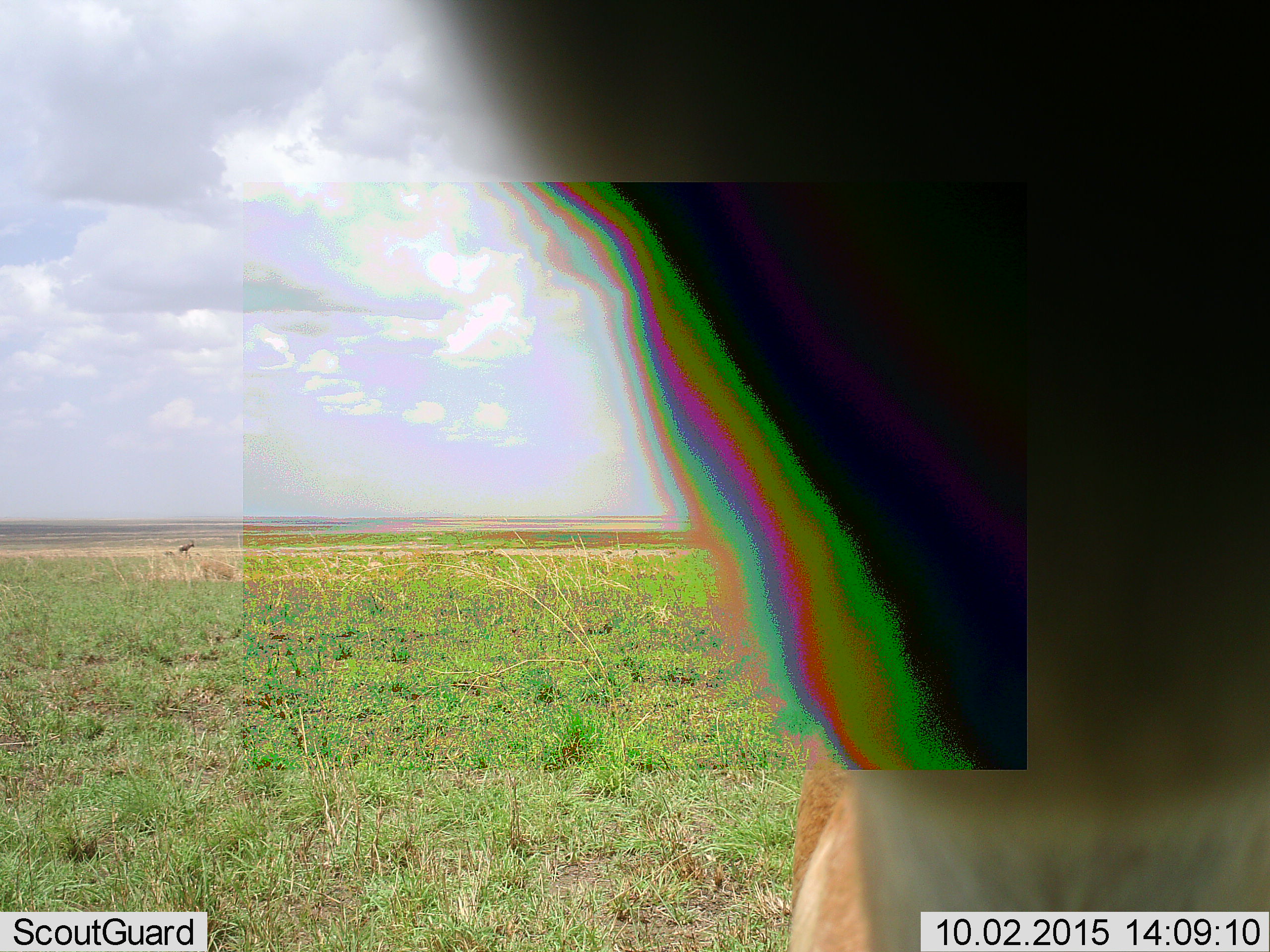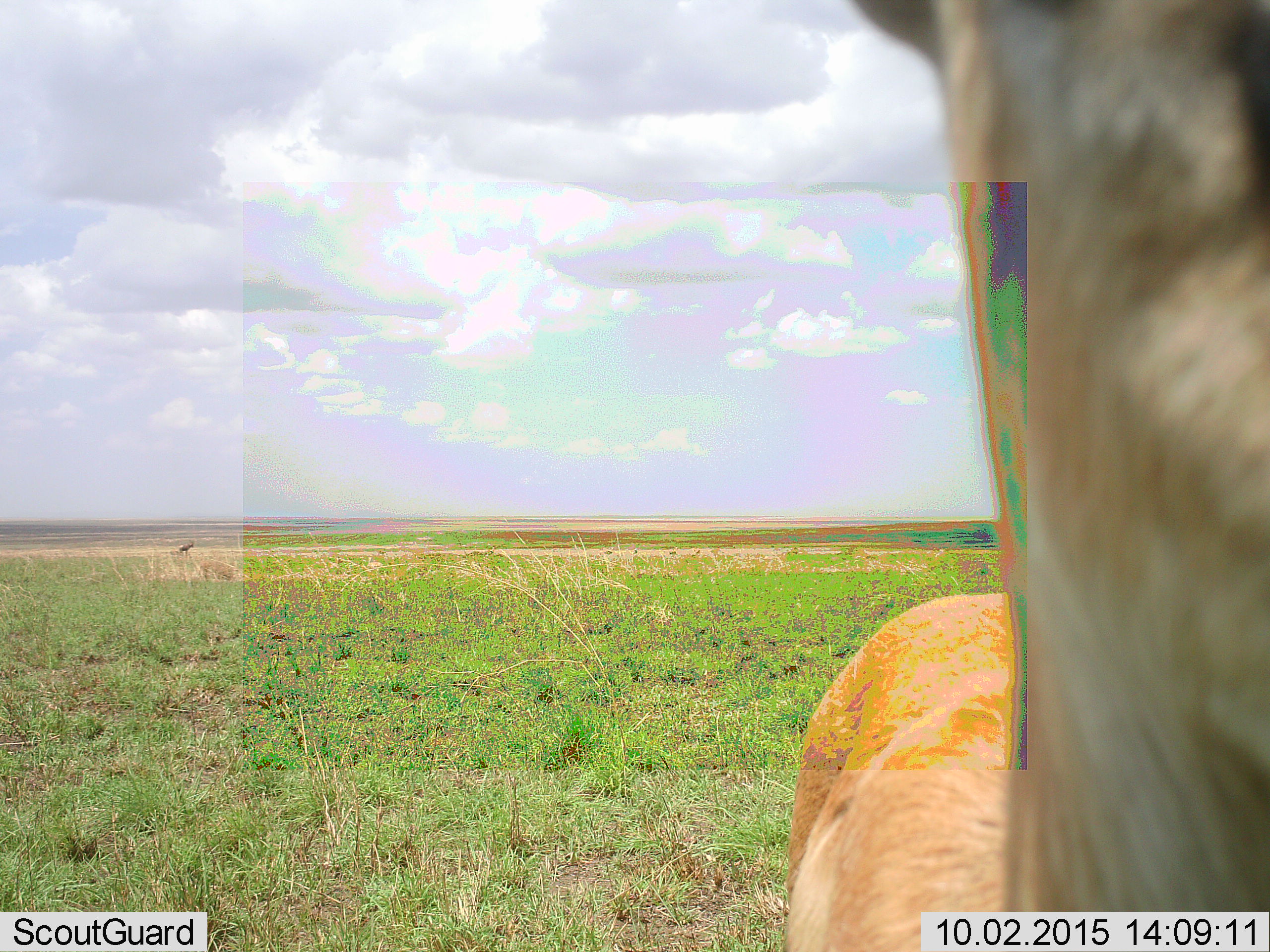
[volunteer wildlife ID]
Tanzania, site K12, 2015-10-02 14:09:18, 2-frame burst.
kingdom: Animalia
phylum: Chordata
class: Mammalia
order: Artiodactyla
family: Bovidae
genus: Eudorcas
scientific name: Eudorcas thomsonii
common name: thomson's gazelle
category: gazellethomsons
Gazellethomsons (thomson's gazelle) (Eudorcas thomsonii), count 2. Behavior (volunteer vote fractions): standing 100%, resting 0%, moving 0%, interacting 0%. Young present (vote fraction): 0%. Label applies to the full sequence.